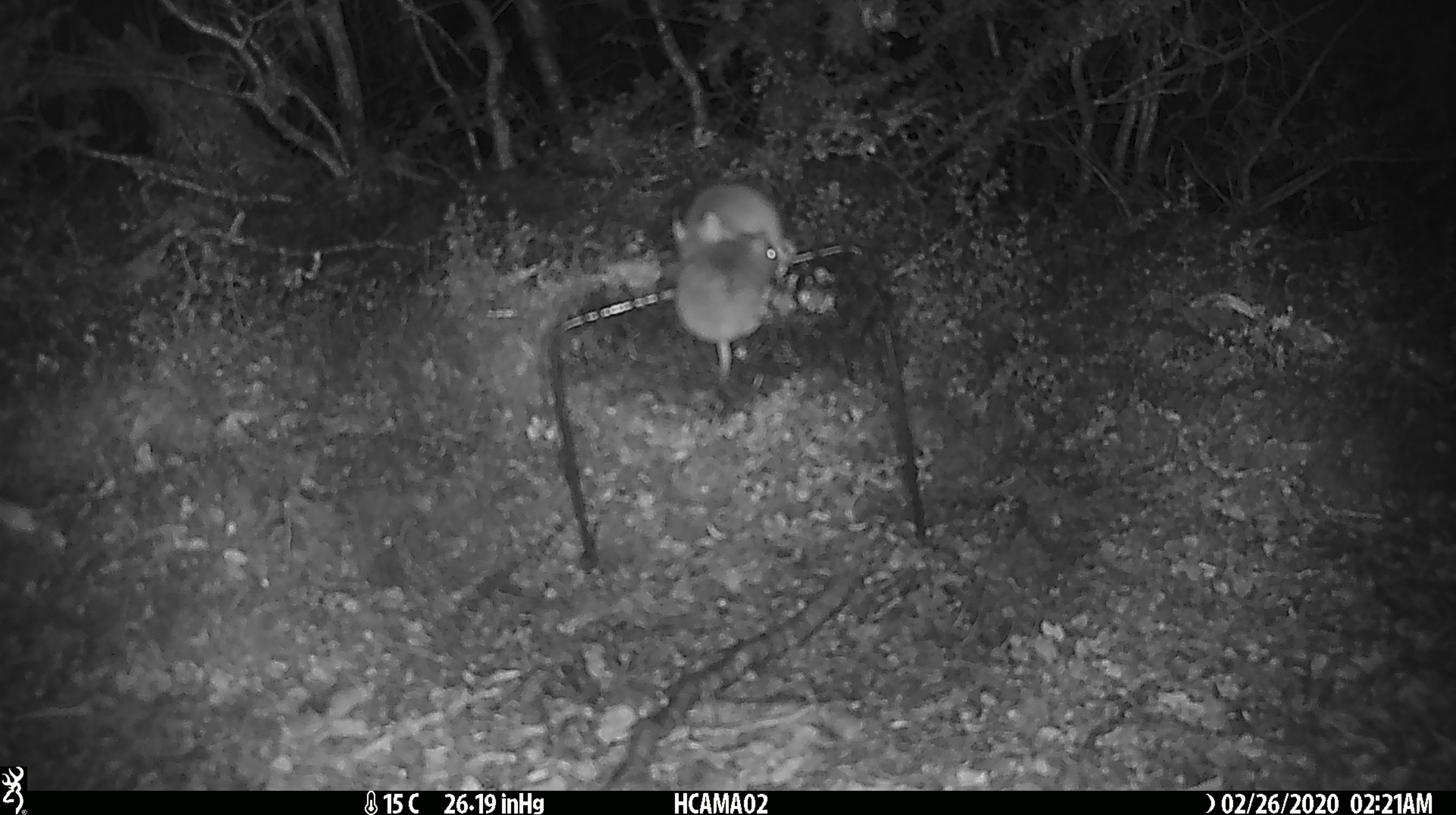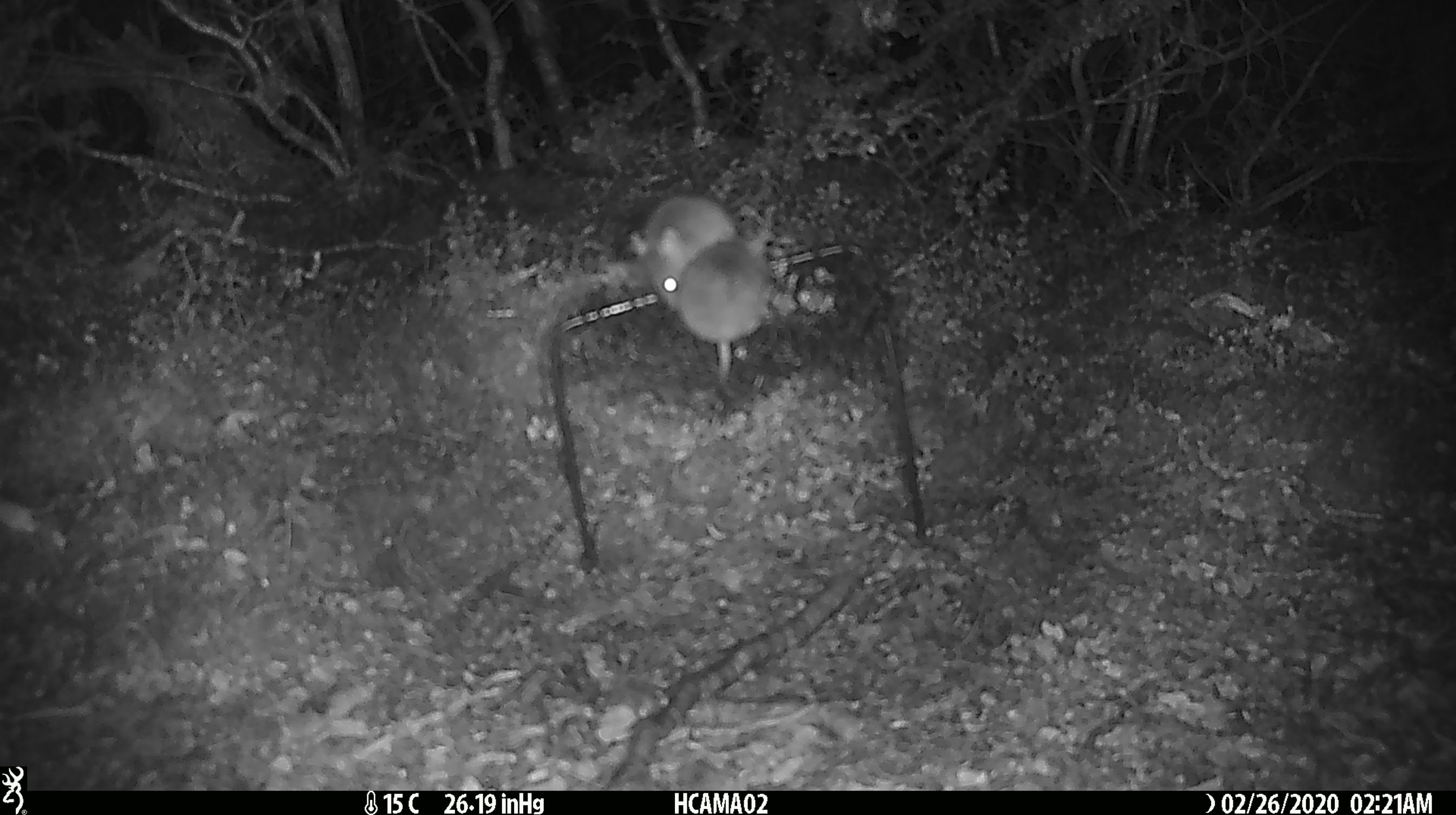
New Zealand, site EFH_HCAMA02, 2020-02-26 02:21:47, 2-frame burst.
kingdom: Animalia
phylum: Chordata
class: Mammalia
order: Rodentia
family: Muridae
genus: Mus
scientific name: Mus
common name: mouse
Mouse (Mus).